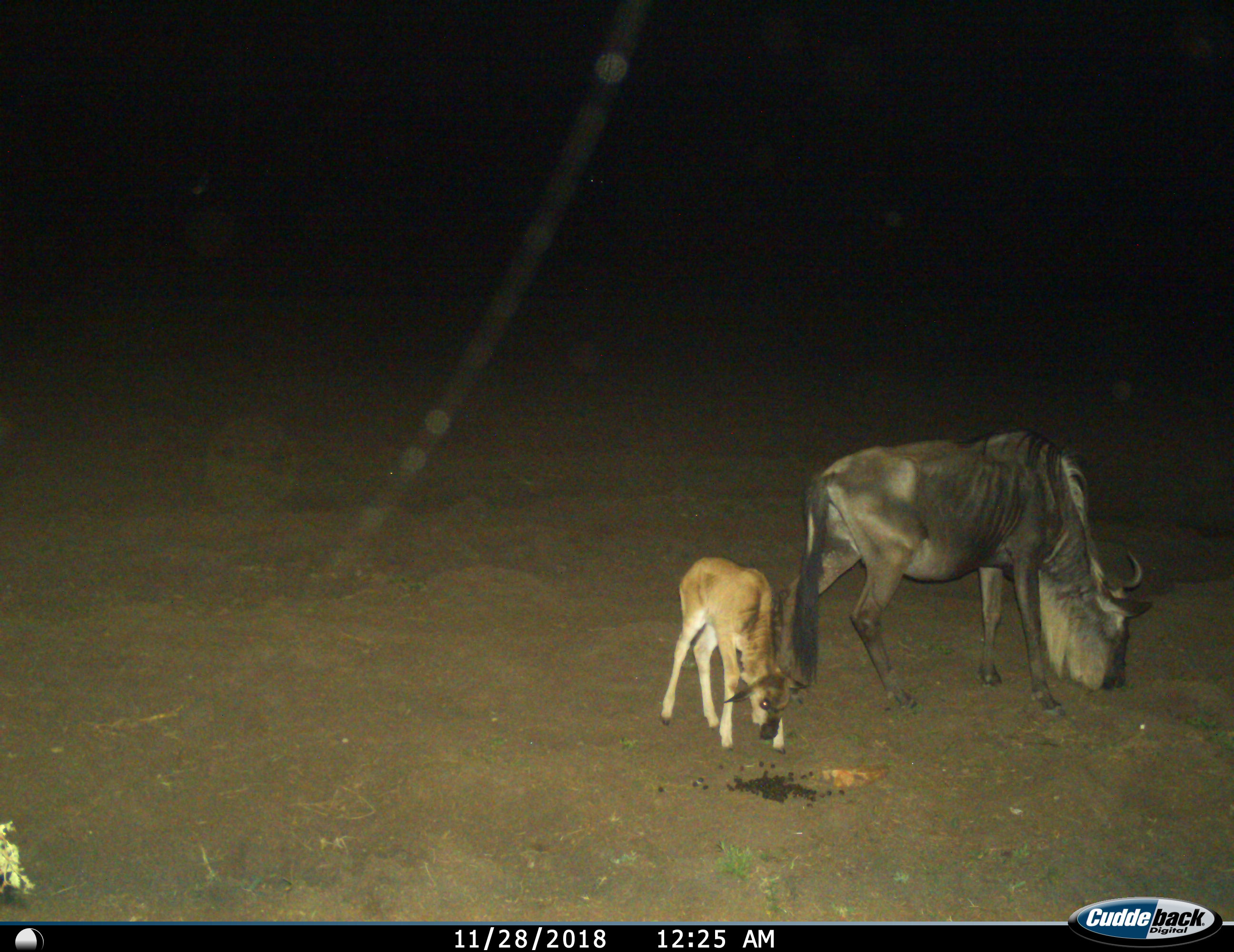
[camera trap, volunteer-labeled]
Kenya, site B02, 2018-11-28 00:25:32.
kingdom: Animalia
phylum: Chordata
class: Mammalia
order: Artiodactyla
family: Bovidae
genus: Connochaetes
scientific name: Connochaetes taurinus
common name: common wildebeest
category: wildebeest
Wildebeest (common wildebeest) (Connochaetes taurinus), count 2. Behavior (volunteer vote fractions): standing 33%, resting 0%, moving 22%, interacting 0%. Young present (vote fraction): 100%. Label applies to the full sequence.